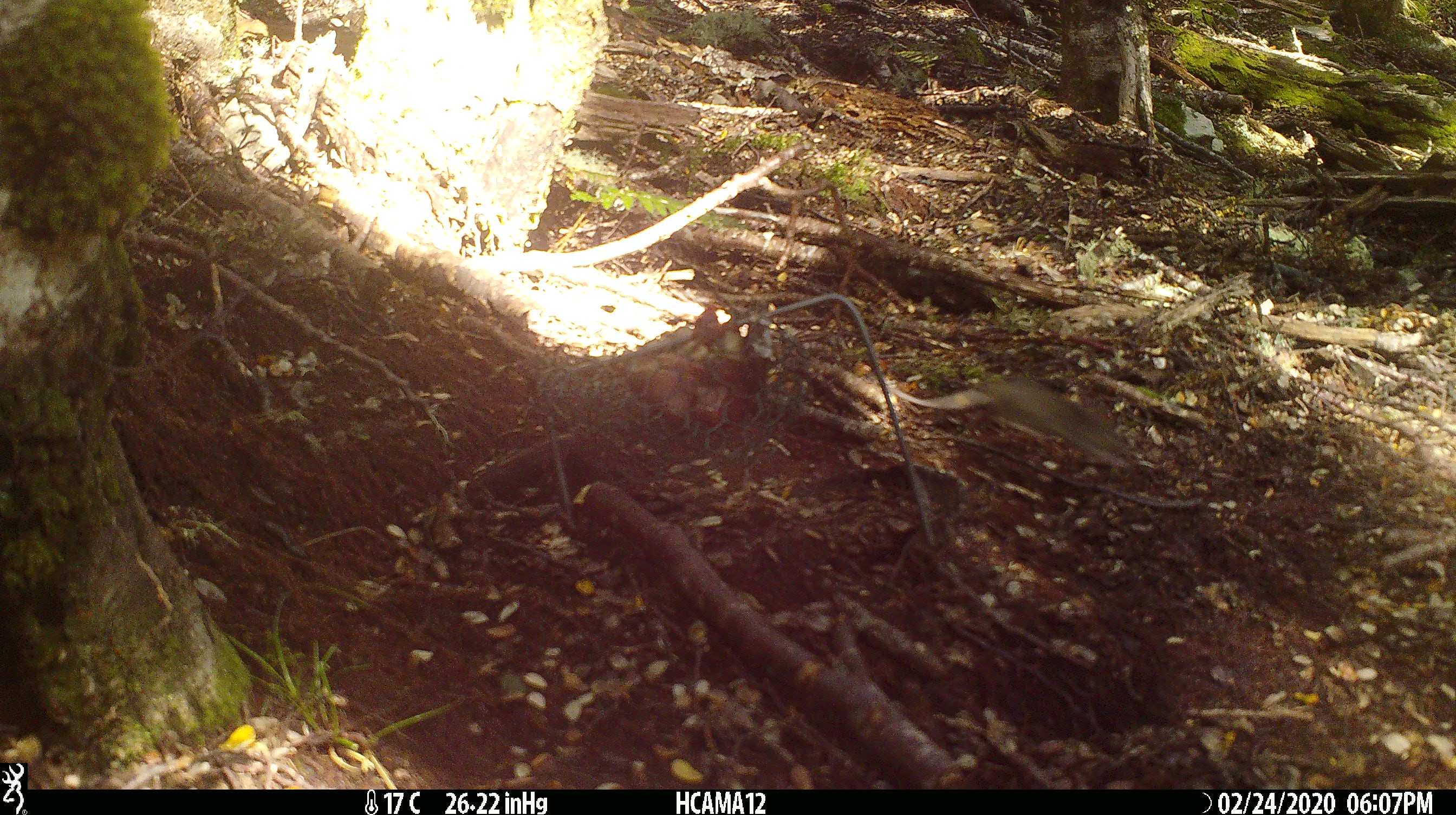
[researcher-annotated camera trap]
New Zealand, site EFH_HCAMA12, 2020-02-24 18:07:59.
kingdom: Animalia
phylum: Chordata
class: Mammalia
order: Rodentia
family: Muridae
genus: Mus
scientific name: Mus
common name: mouse